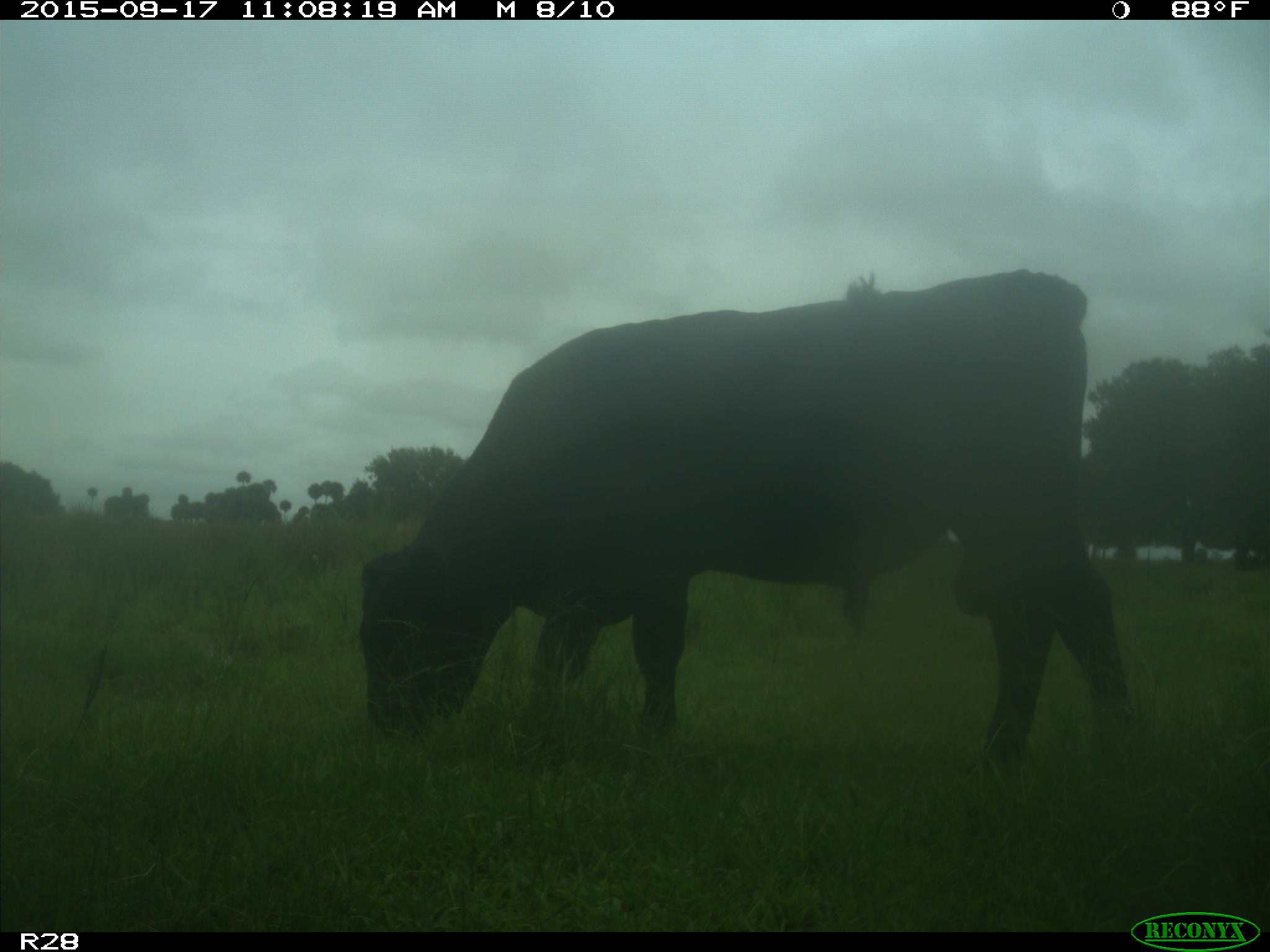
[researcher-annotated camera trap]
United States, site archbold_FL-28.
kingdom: Animalia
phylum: Chordata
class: Mammalia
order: Artiodactyla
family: Bovidae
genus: Bos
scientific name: Bos taurus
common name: domestic cow